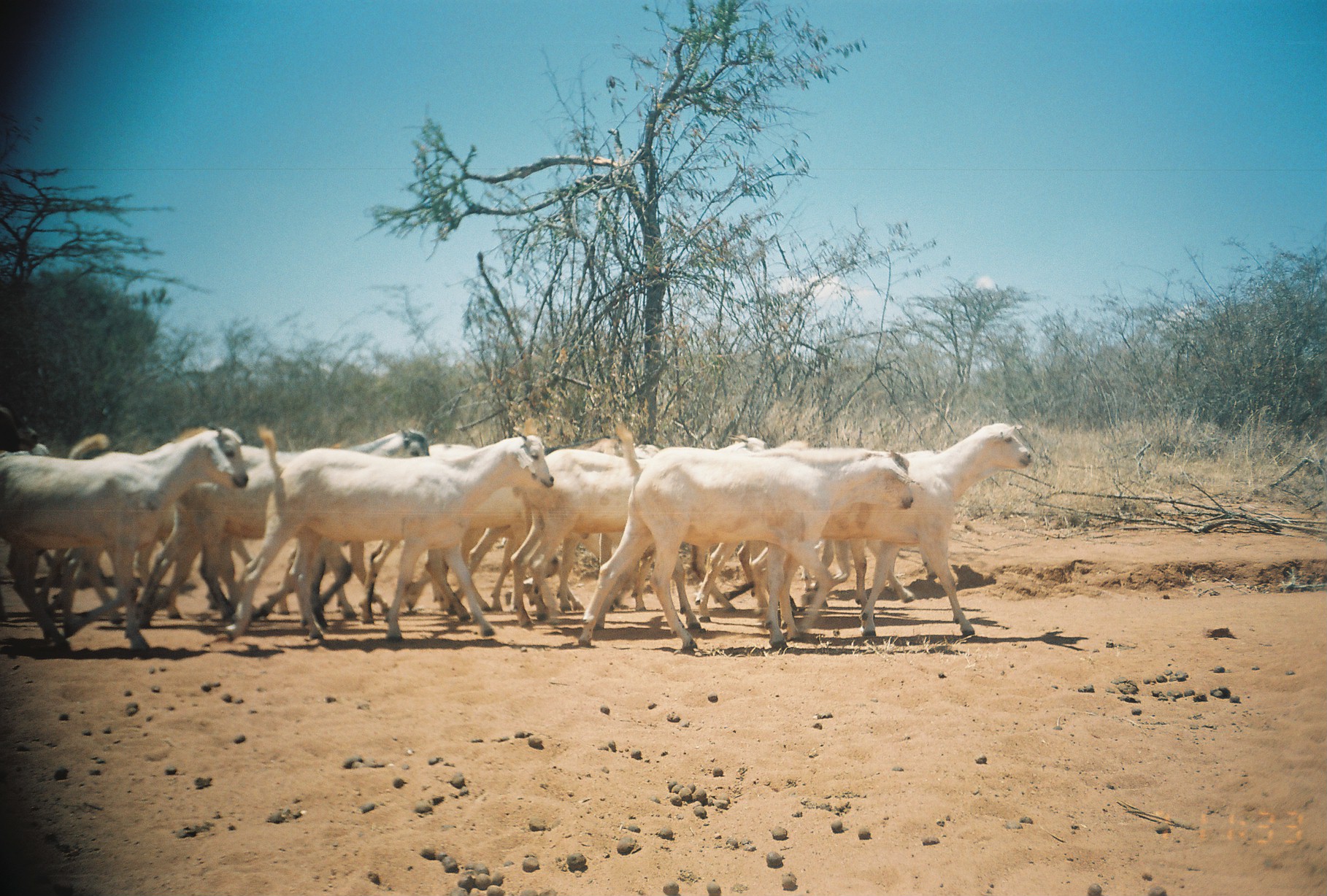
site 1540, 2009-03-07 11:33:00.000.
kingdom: Animalia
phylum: Chordata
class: Mammalia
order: Artiodactyla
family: Bovidae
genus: Capra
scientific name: Capra aegagrus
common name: wild goat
Capra aegagrus (wild goat), count 12.